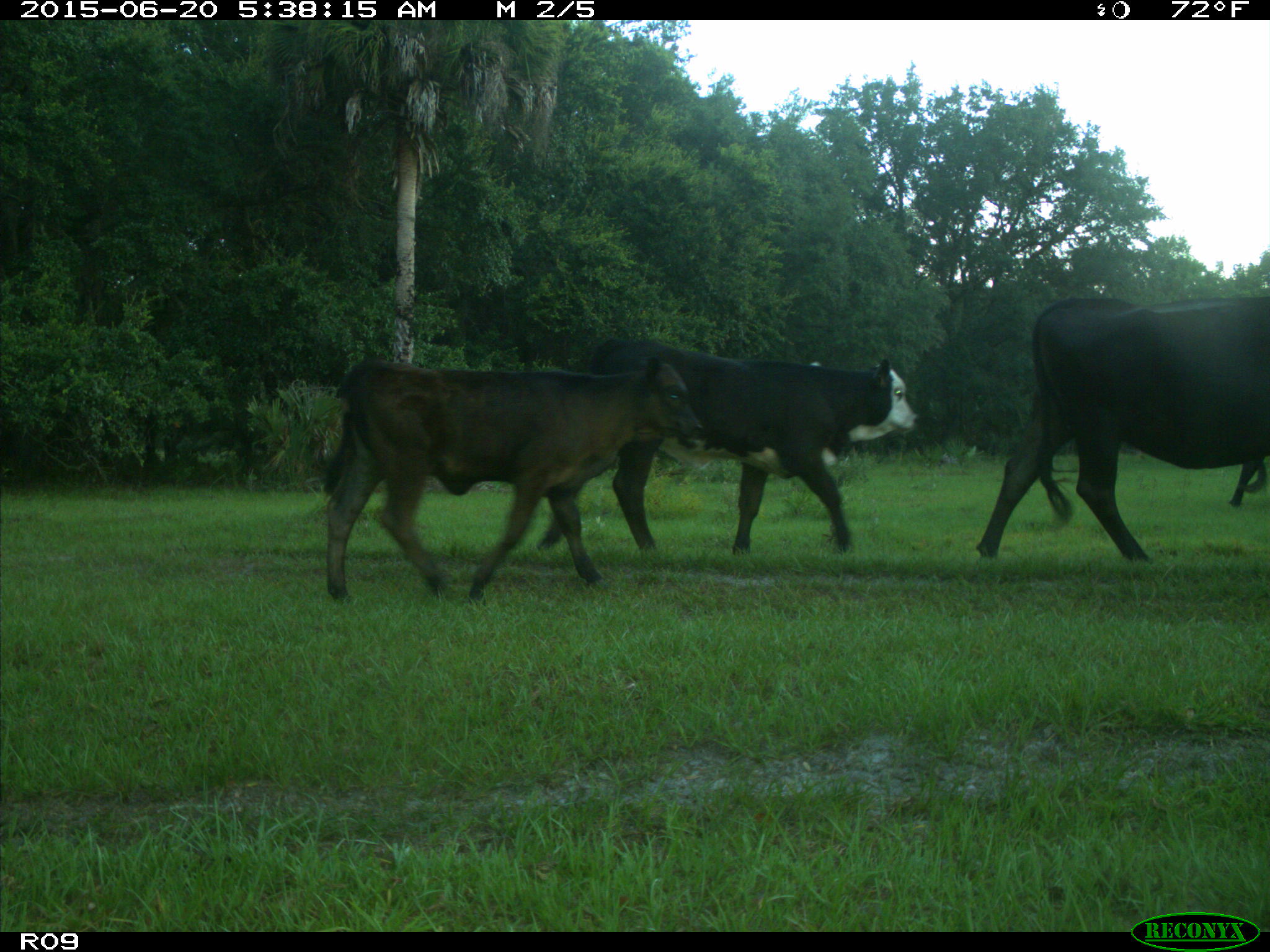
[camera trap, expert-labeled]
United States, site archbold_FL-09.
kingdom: Animalia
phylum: Chordata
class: Mammalia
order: Artiodactyla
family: Bovidae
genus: Bos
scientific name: Bos taurus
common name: domestic cow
Bos taurus (domestic cow).